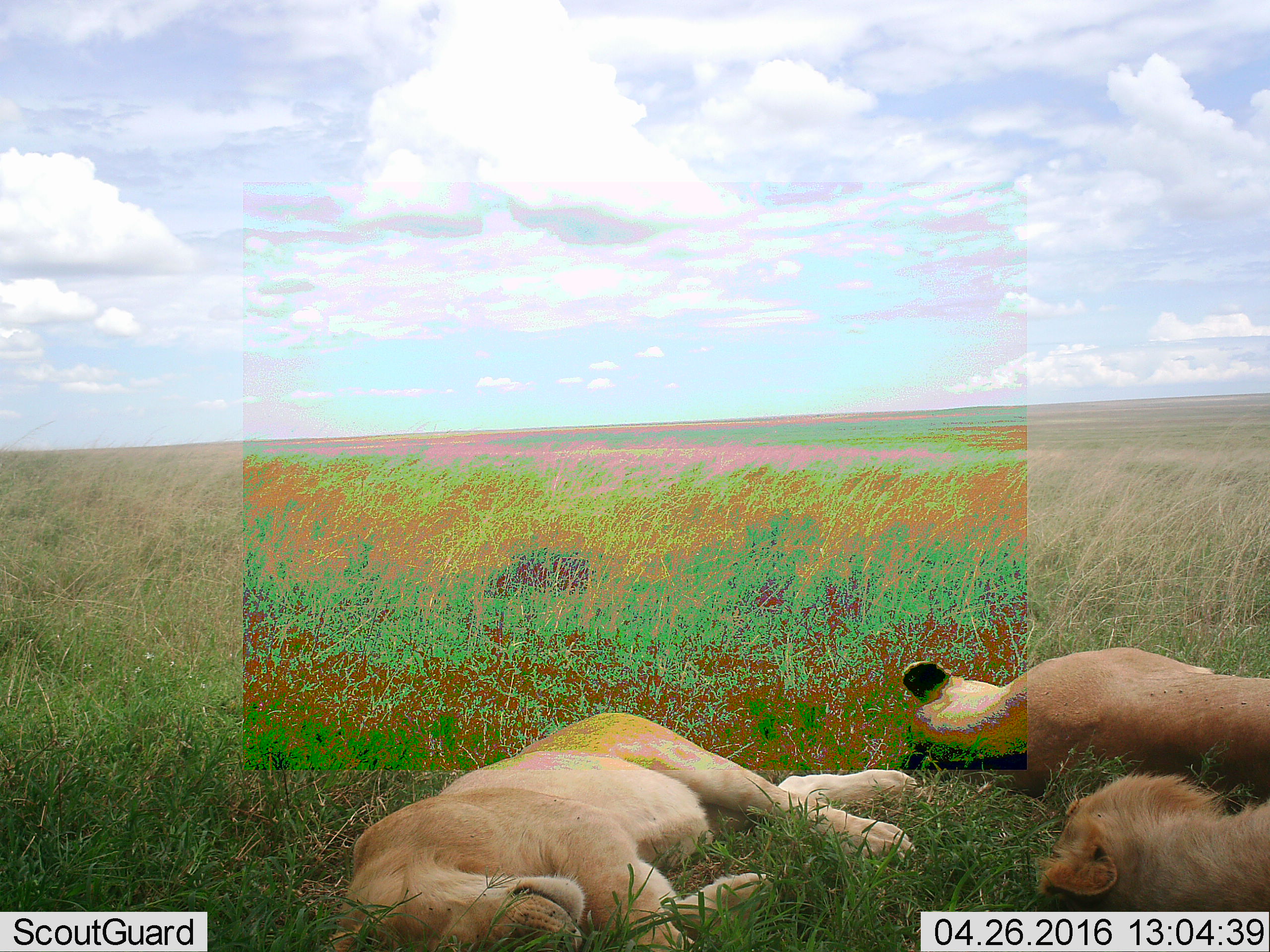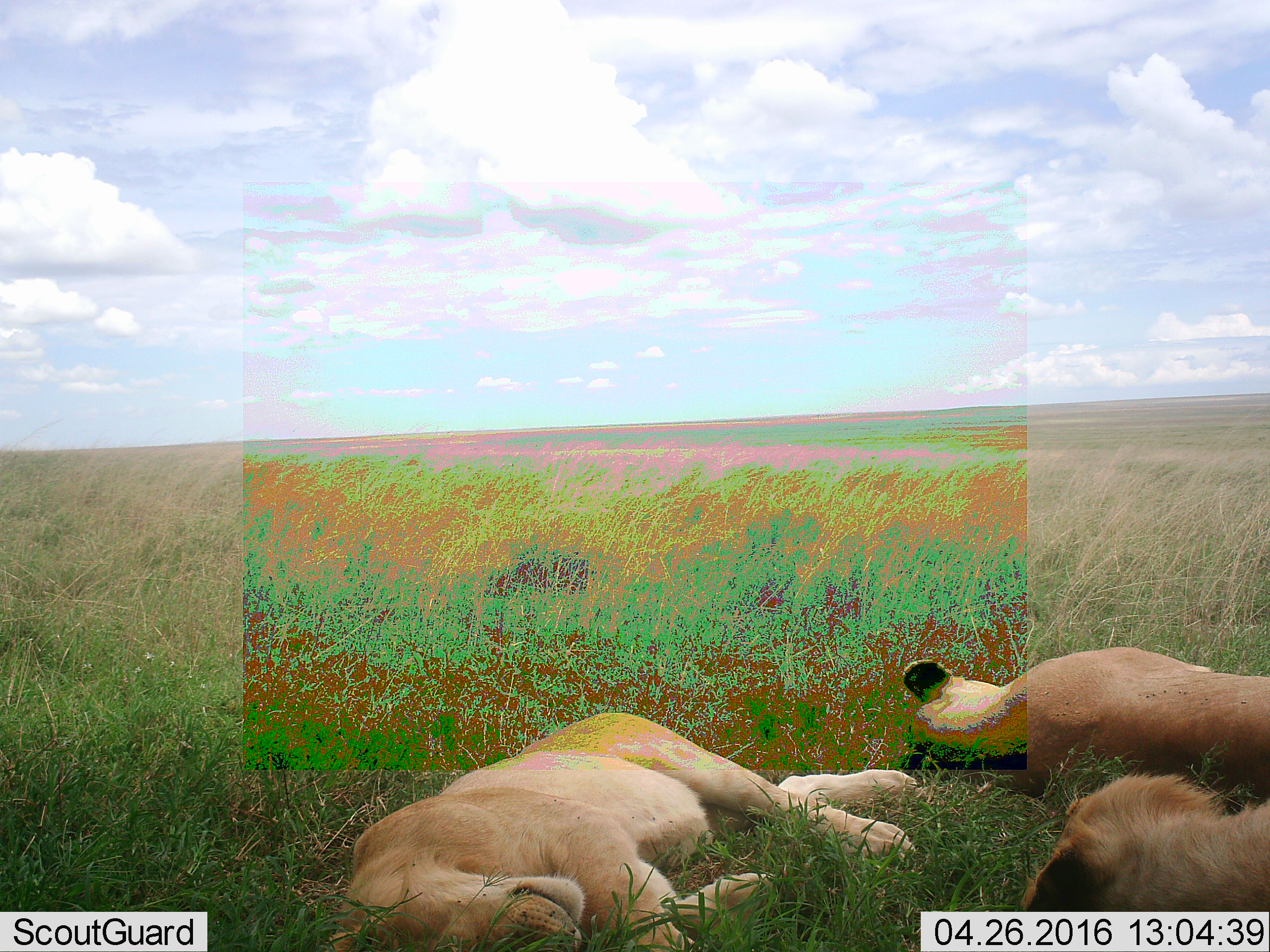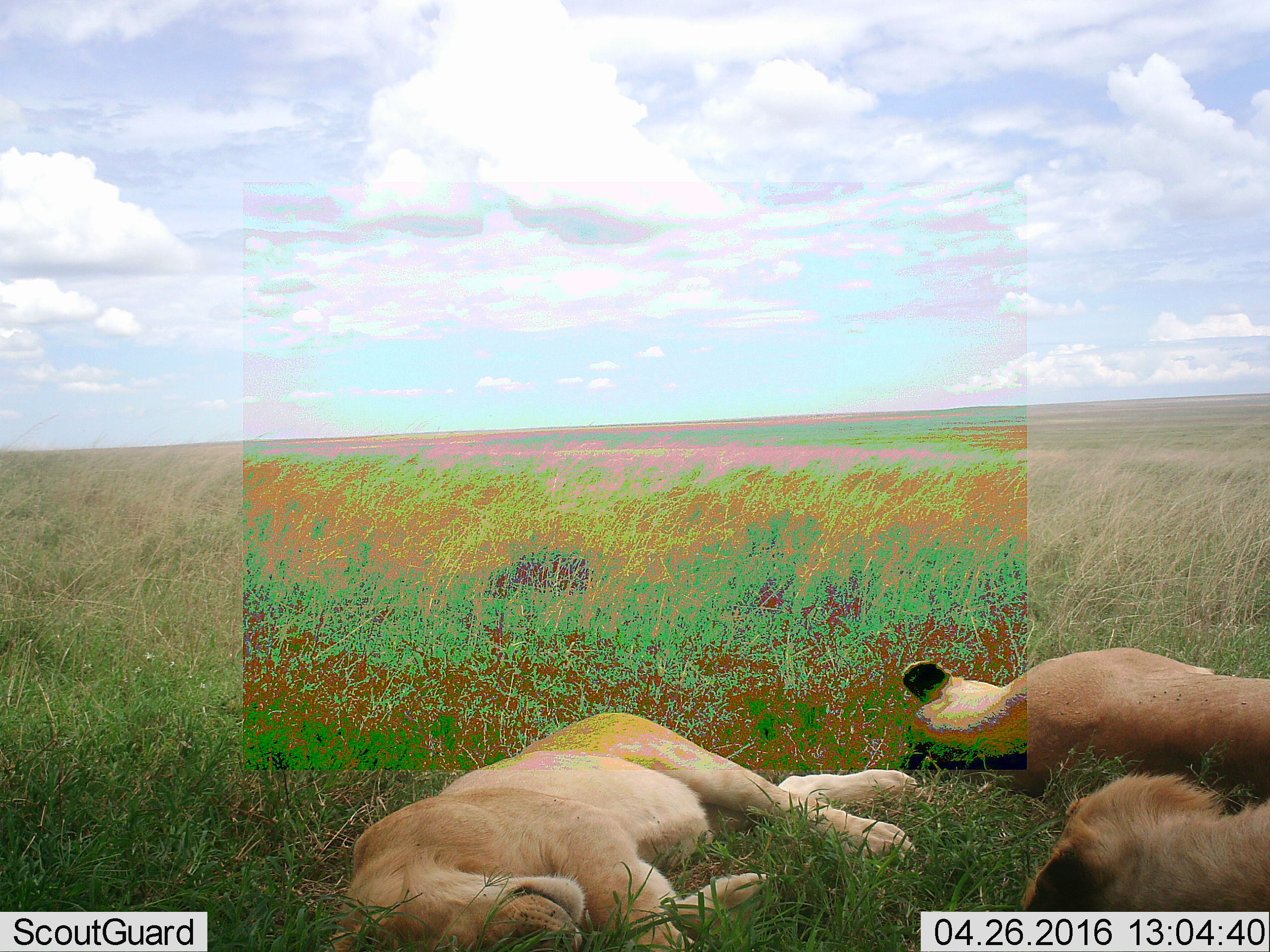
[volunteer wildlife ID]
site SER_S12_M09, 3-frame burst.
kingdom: Animalia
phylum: Chordata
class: Mammalia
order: Carnivora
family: Felidae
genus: Panthera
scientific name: Panthera leo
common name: lion female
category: lionfemale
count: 3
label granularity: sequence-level